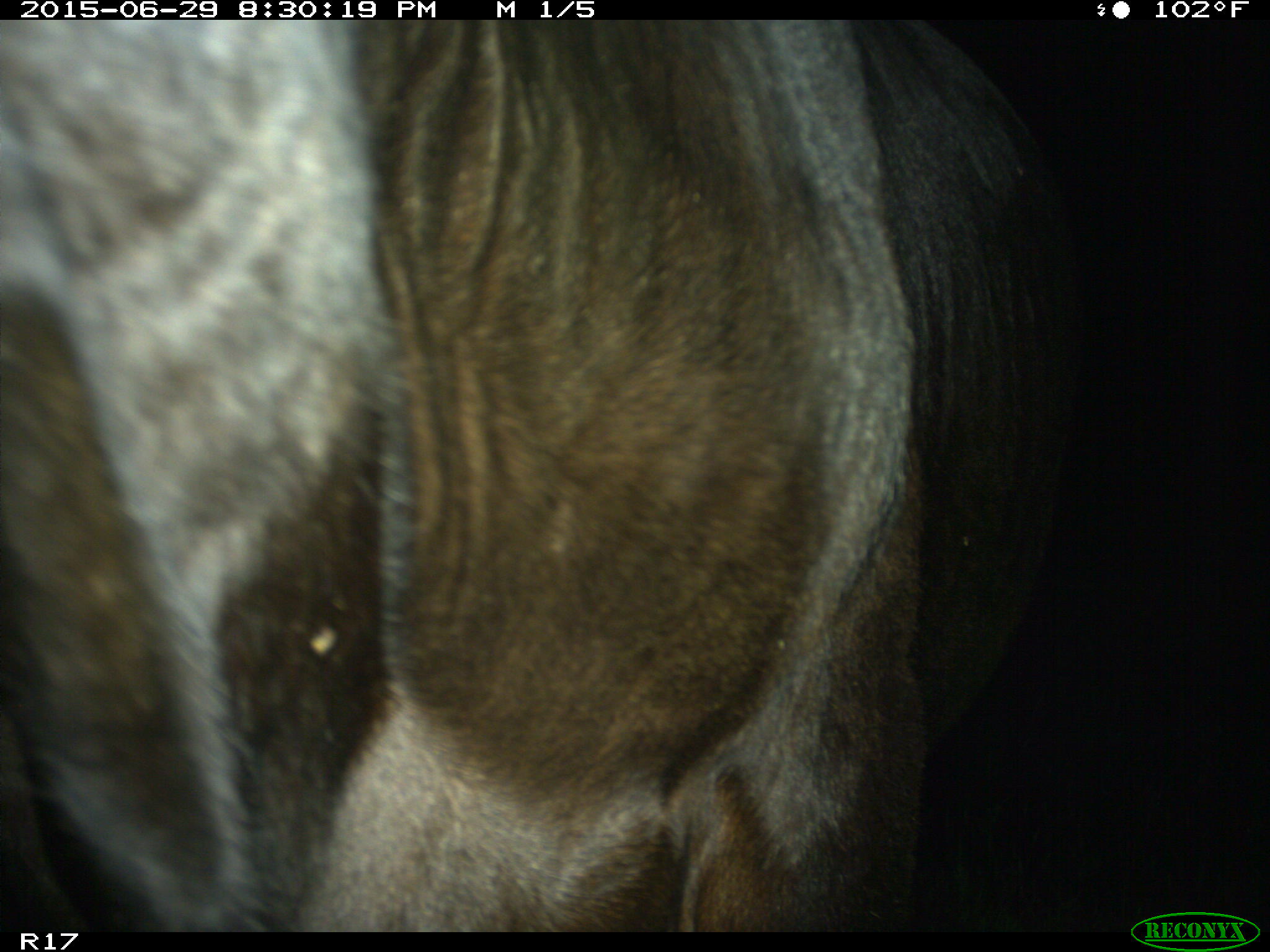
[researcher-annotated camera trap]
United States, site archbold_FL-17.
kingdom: Animalia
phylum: Chordata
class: Mammalia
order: Artiodactyla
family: Bovidae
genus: Bos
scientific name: Bos taurus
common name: domestic cow